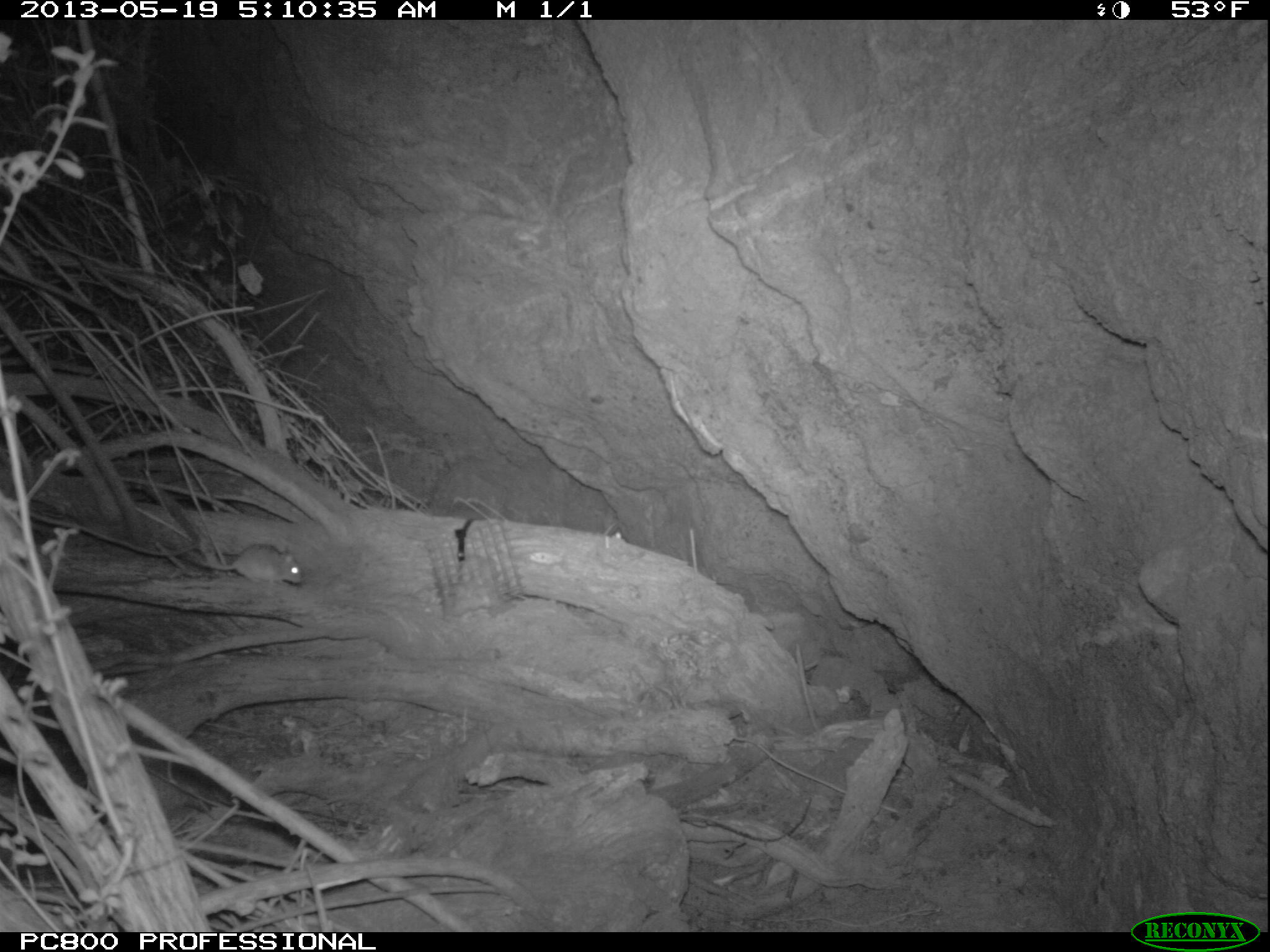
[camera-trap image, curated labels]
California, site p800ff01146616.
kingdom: Animalia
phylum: Chordata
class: Mammalia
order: Rodentia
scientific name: Rodentia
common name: rodent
Rodent (Rodentia).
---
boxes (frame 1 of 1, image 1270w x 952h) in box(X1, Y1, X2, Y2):
rodent: box(182, 543, 301, 584)